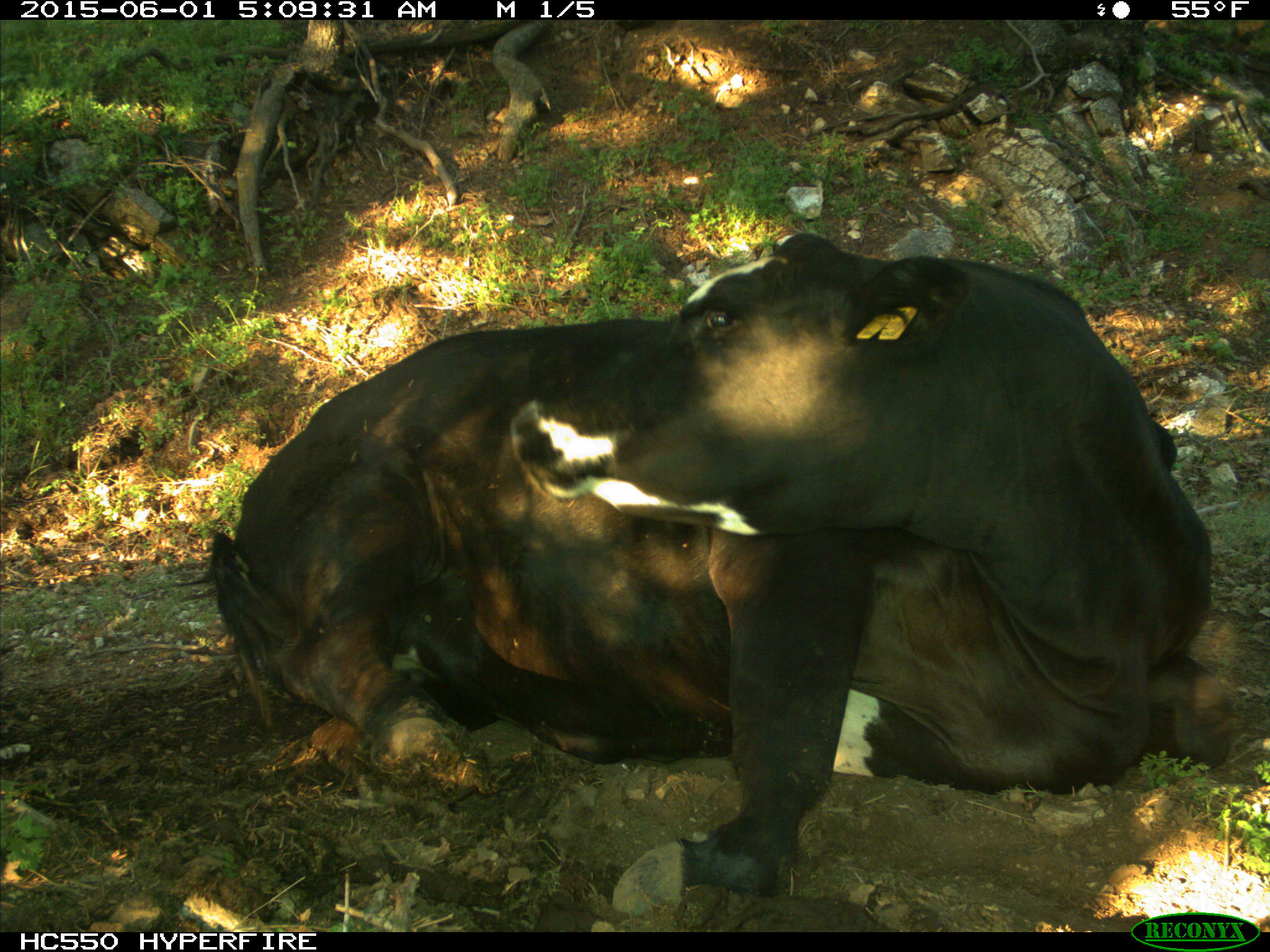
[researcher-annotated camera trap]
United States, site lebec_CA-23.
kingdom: Animalia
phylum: Chordata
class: Mammalia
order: Artiodactyla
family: Bovidae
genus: Bos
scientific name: Bos taurus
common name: domestic cow